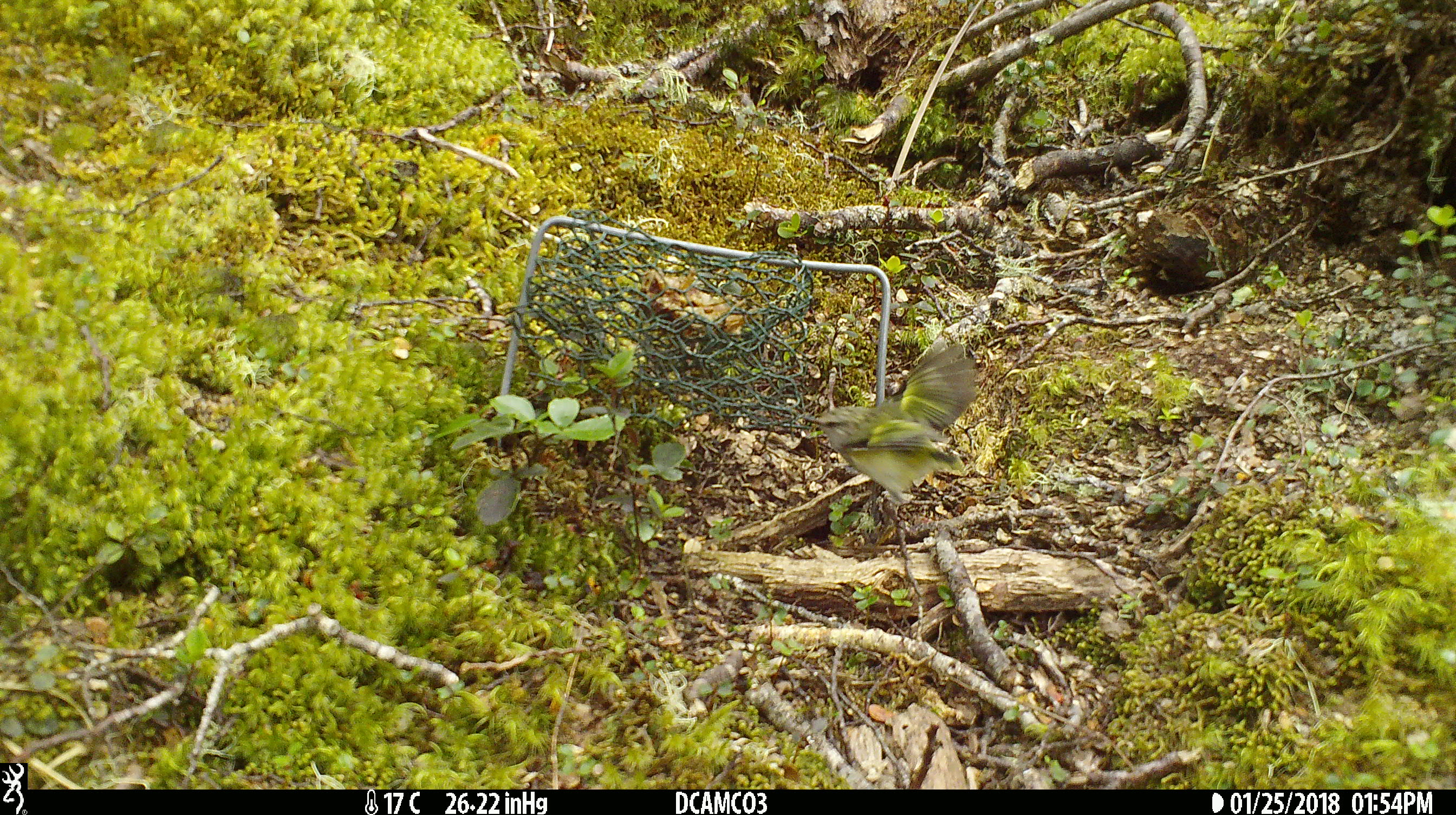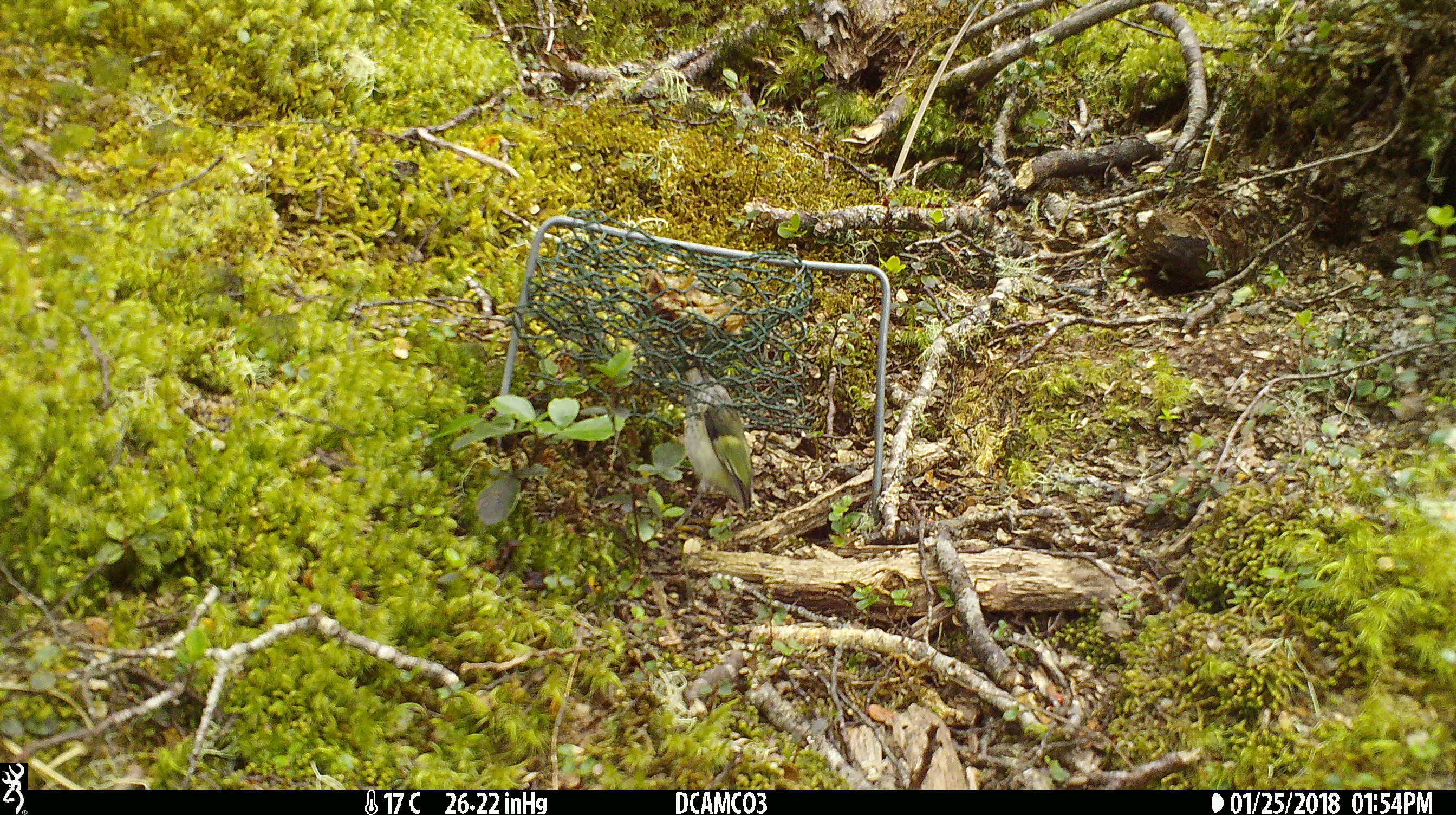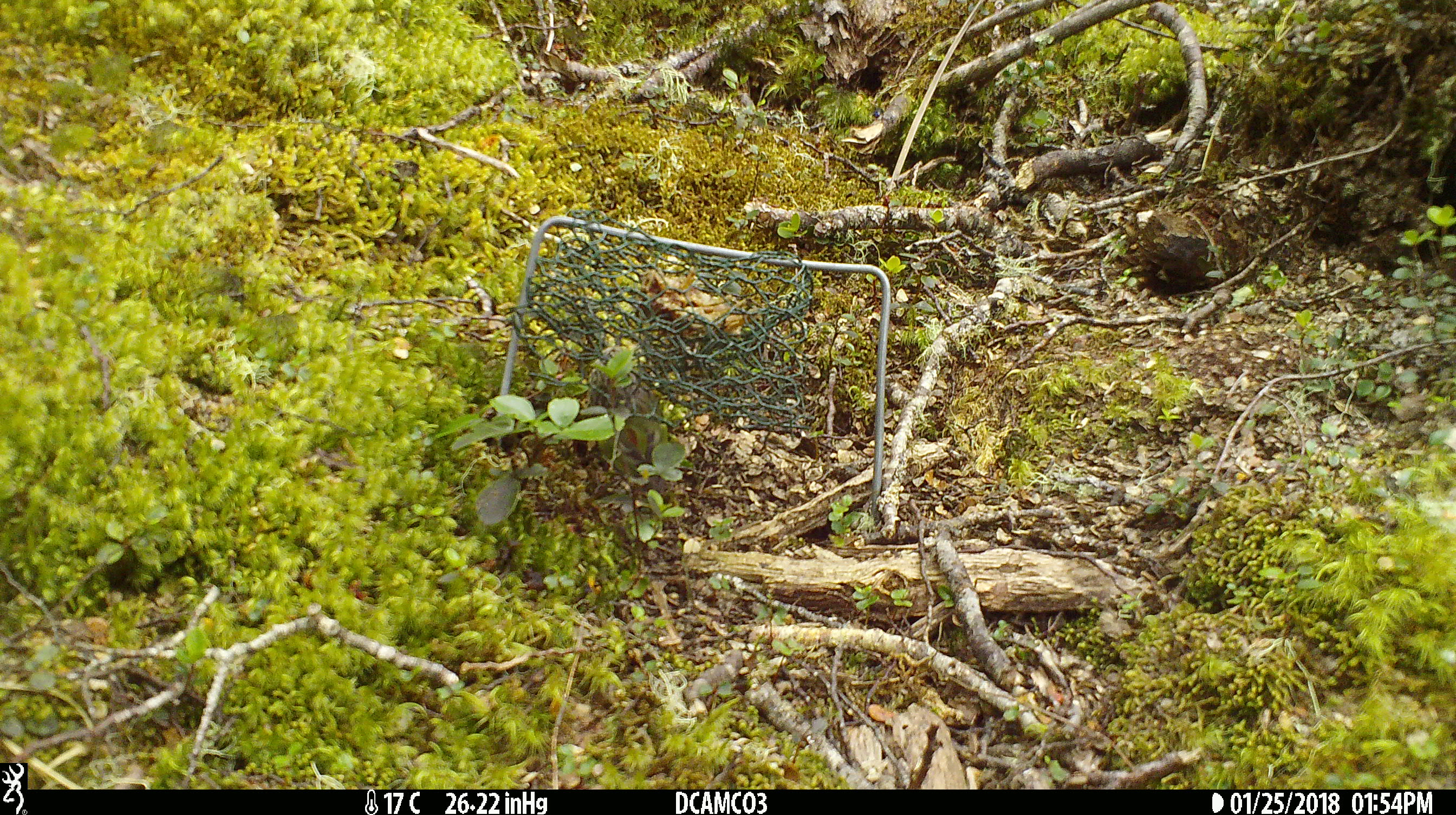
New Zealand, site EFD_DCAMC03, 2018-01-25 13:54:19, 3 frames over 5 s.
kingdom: Animalia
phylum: Chordata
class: Aves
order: Passeriformes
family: Acanthisittidae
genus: Acanthisitta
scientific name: Acanthisitta chloris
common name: rifleman